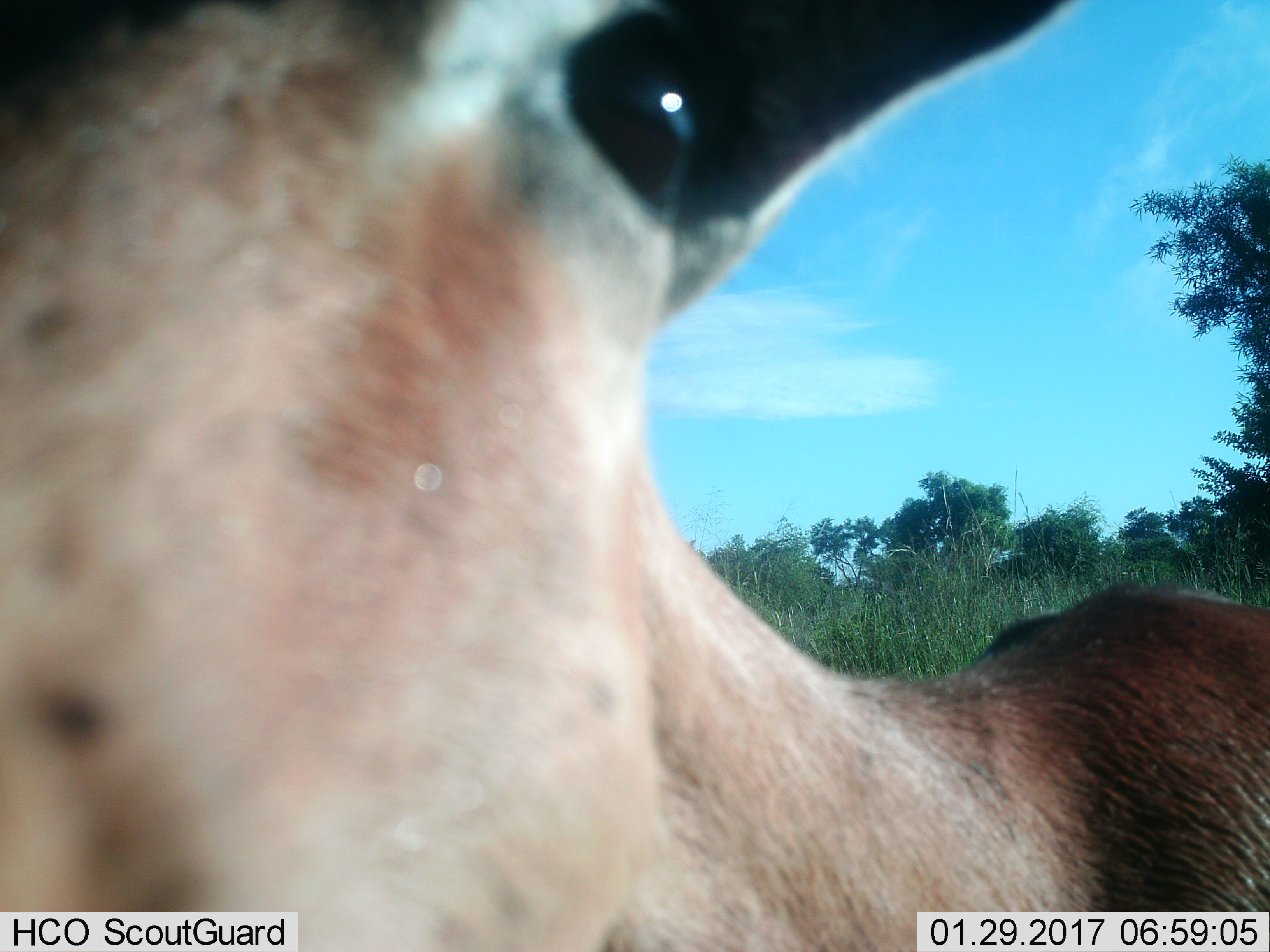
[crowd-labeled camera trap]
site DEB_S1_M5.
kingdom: Animalia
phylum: Chordata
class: Mammalia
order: Artiodactyla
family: Bovidae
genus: Aepyceros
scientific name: Aepyceros melampus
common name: impala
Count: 1.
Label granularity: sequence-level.